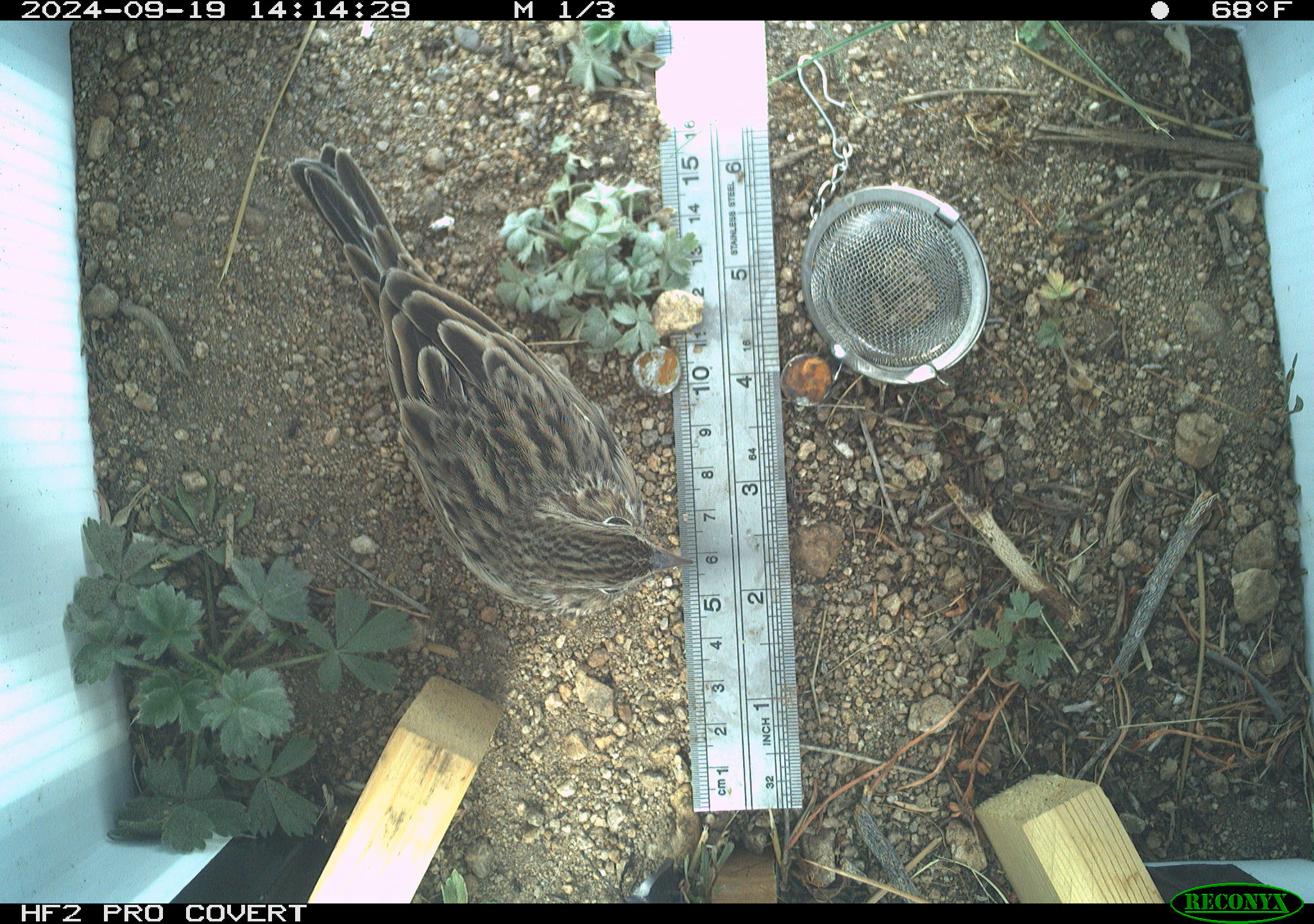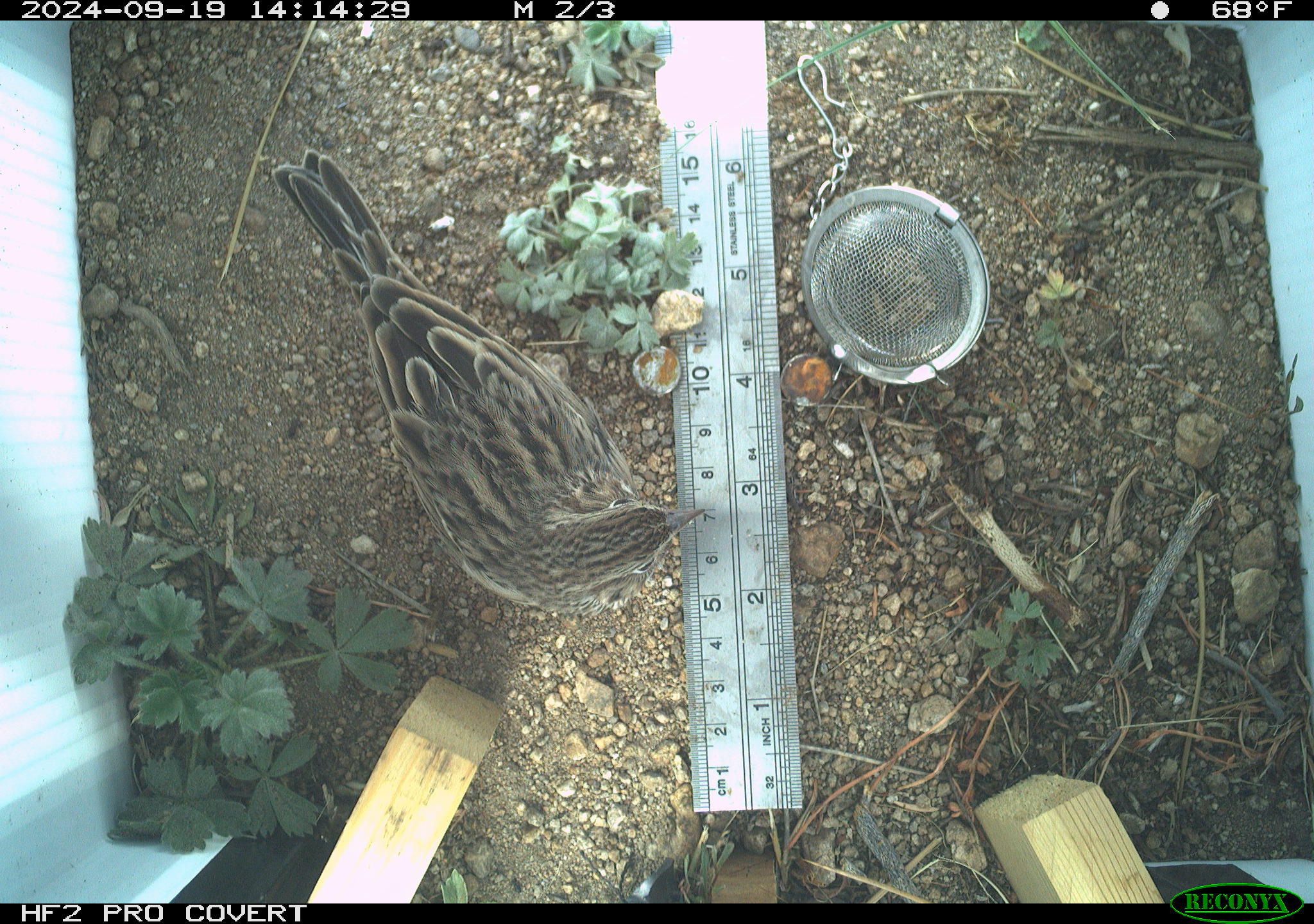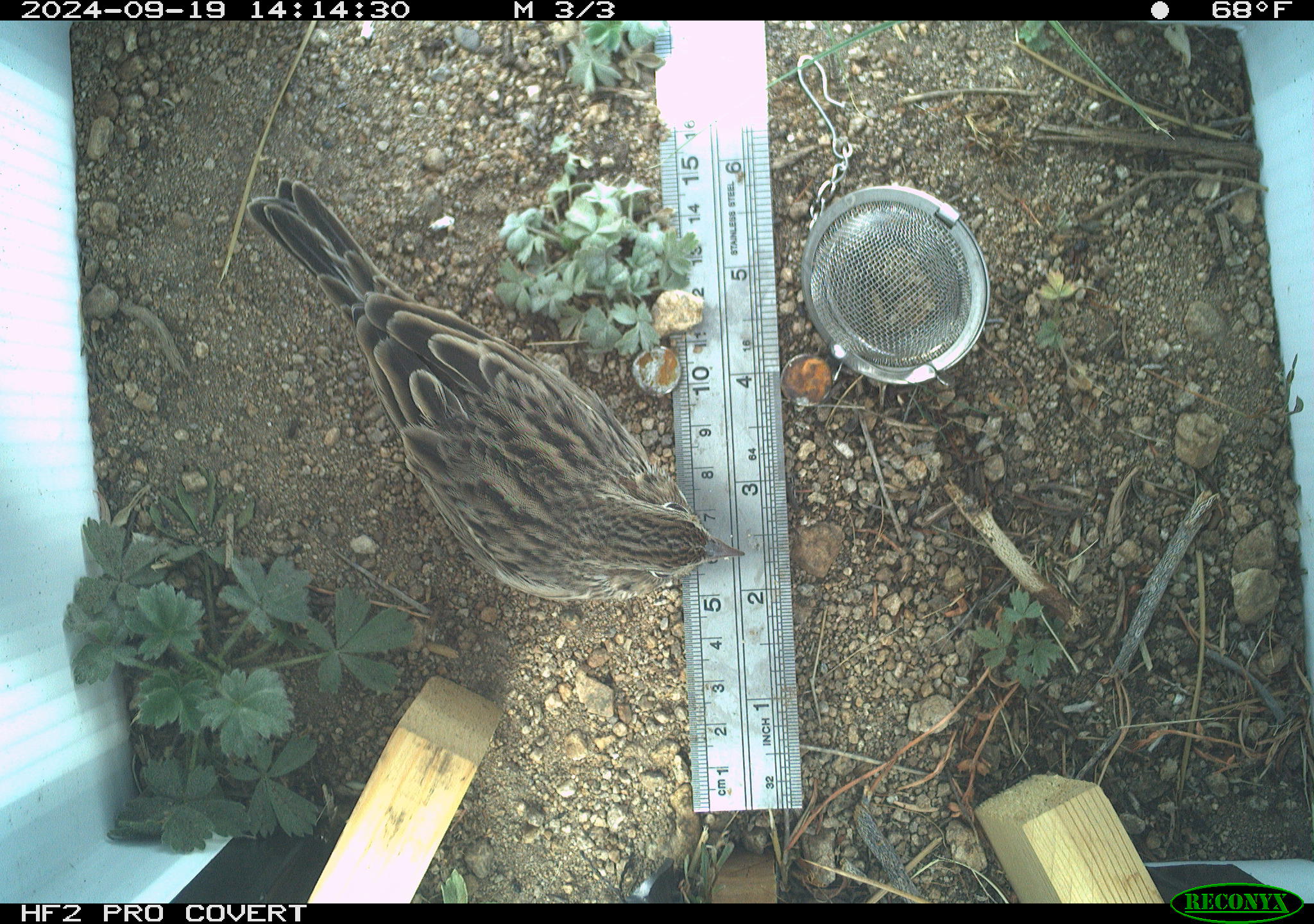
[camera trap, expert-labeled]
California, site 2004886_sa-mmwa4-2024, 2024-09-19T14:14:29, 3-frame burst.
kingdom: Animalia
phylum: Chordata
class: Aves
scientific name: Aves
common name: bird